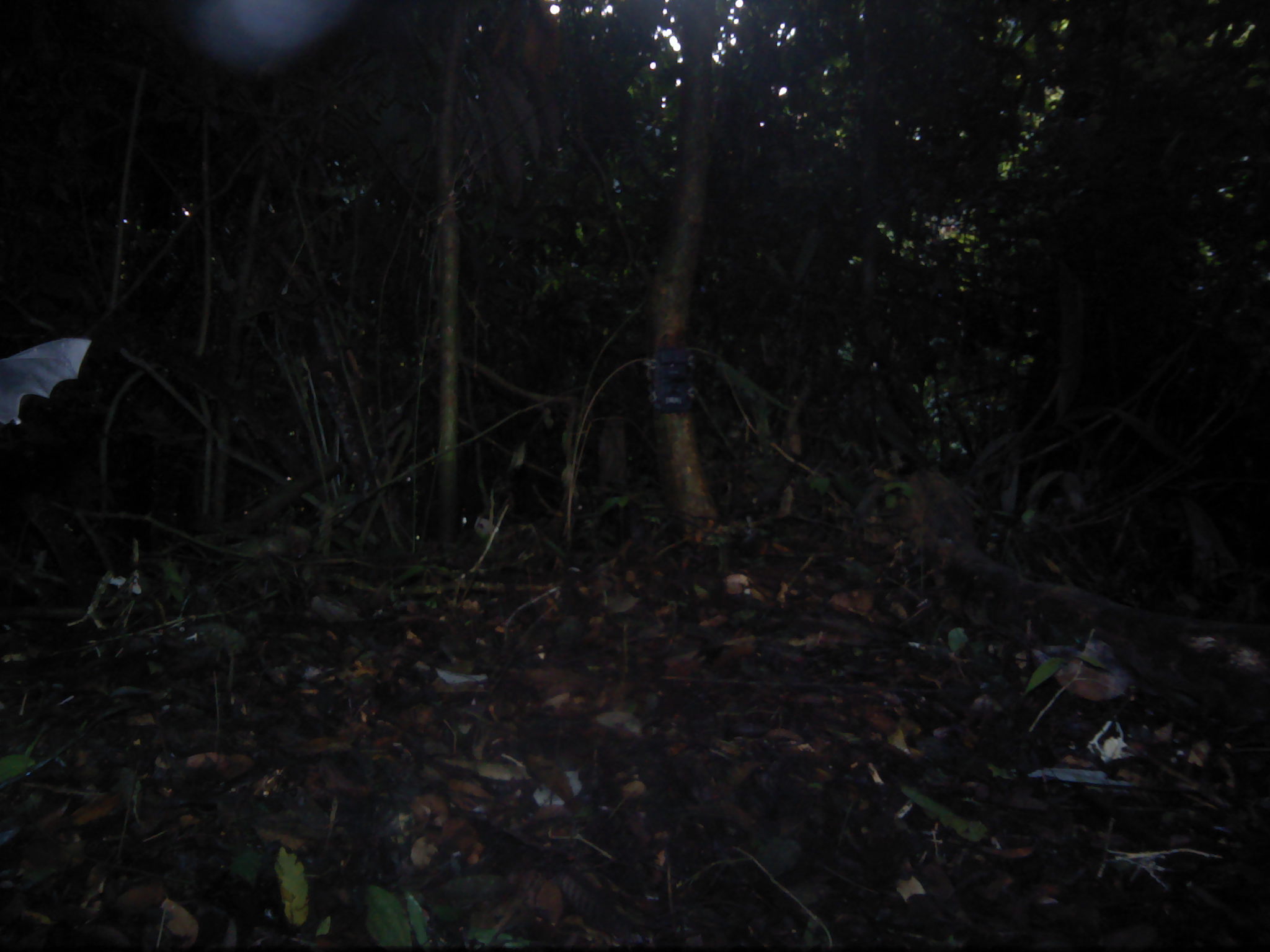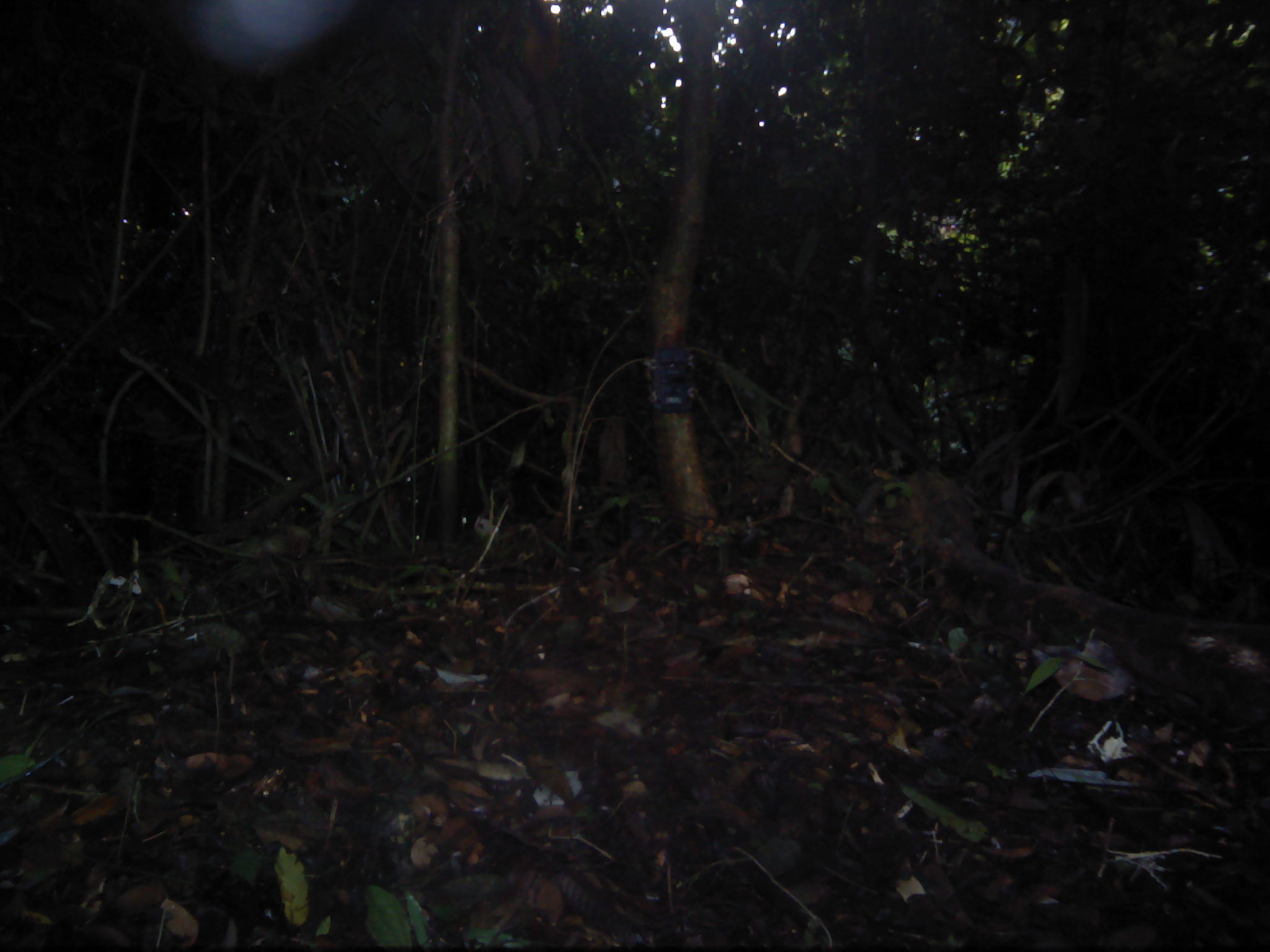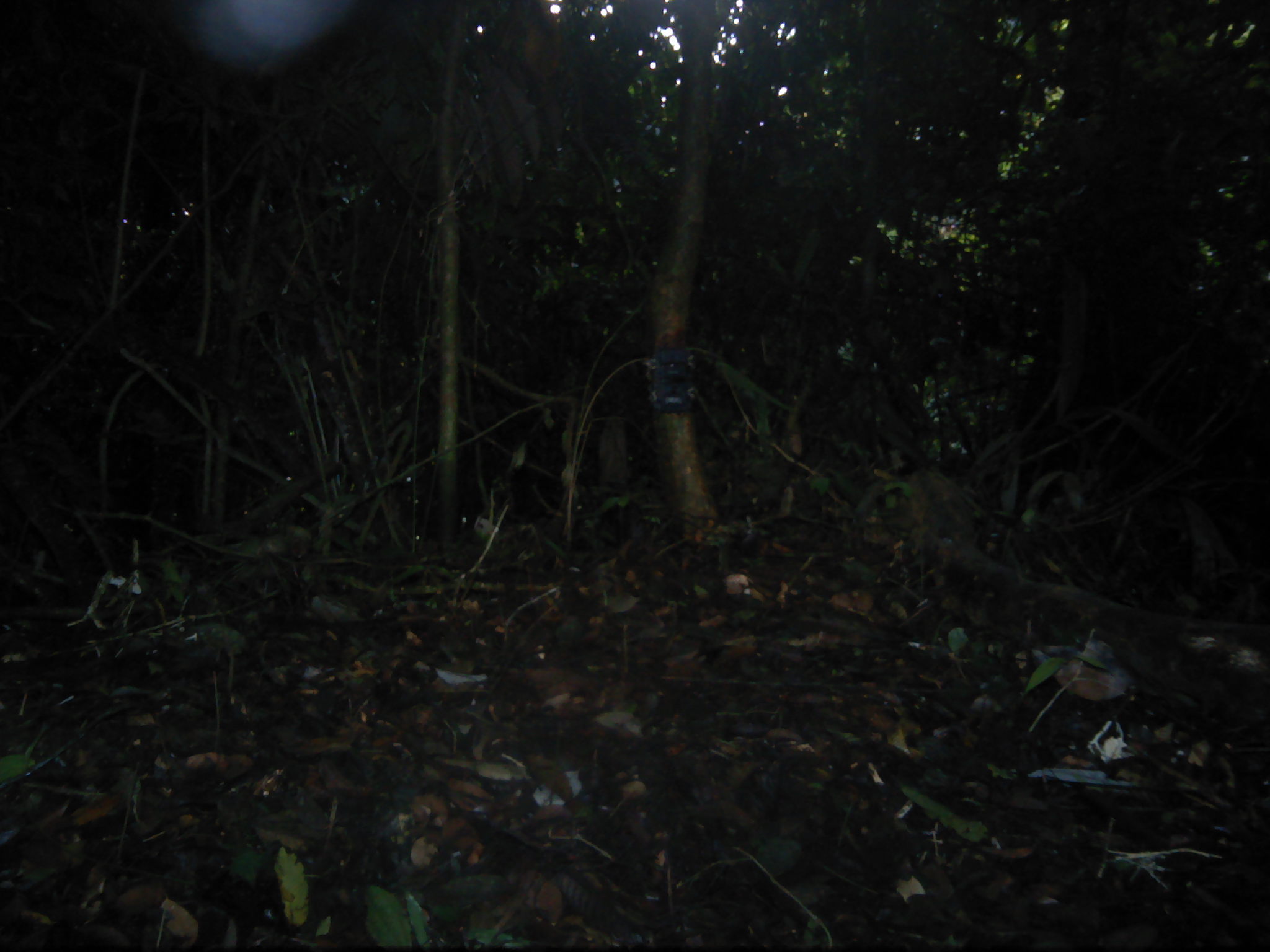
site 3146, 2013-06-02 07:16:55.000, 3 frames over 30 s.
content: unidentified animal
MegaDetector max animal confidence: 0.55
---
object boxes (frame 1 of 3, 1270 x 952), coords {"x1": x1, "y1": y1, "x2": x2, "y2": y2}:
unknown: {"x1": 1, "y1": 334, "x2": 90, "y2": 427}